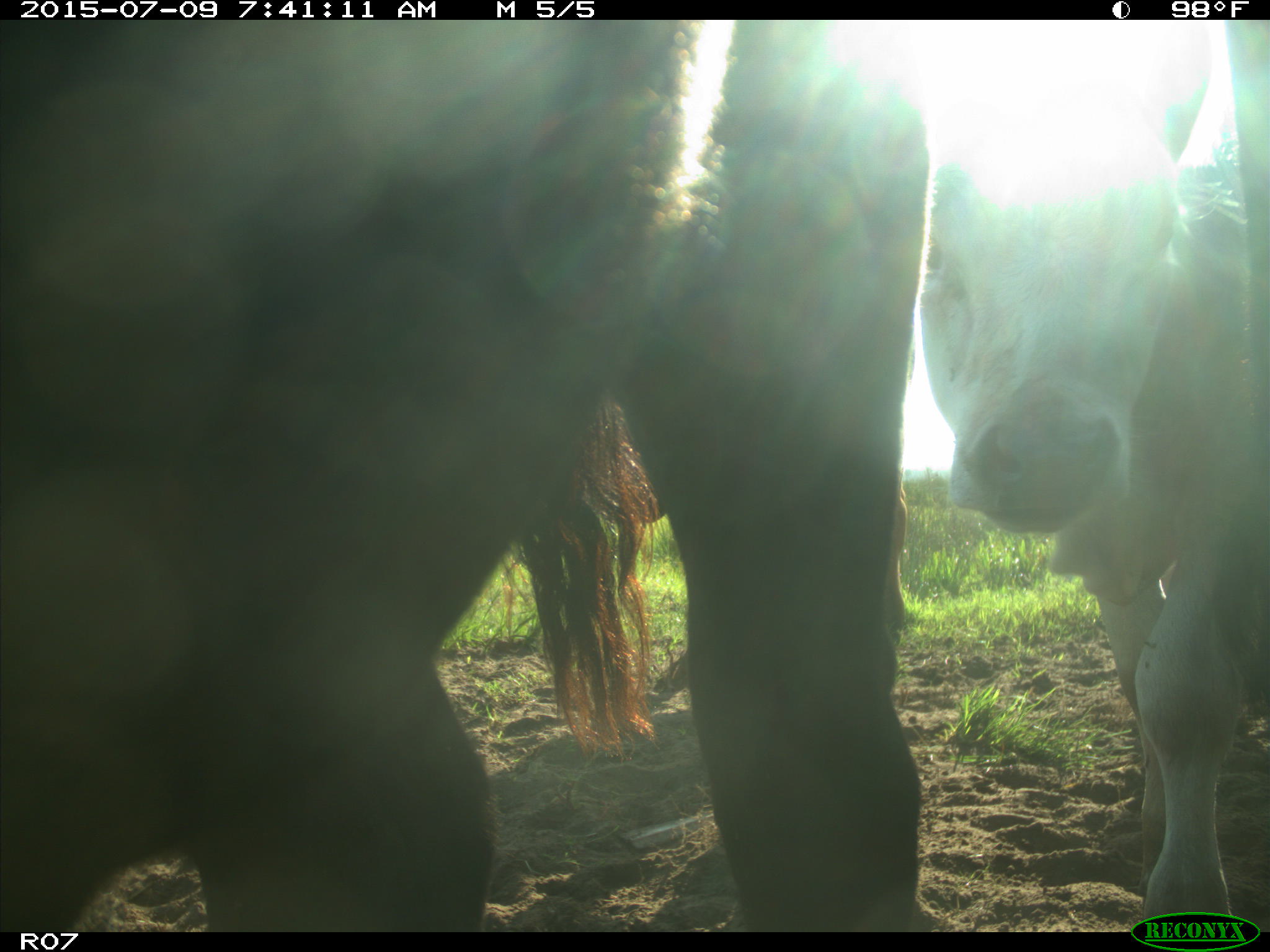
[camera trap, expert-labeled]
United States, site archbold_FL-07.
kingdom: Animalia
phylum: Chordata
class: Mammalia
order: Artiodactyla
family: Bovidae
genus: Bos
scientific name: Bos taurus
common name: domestic cow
Bos taurus (domestic cow).